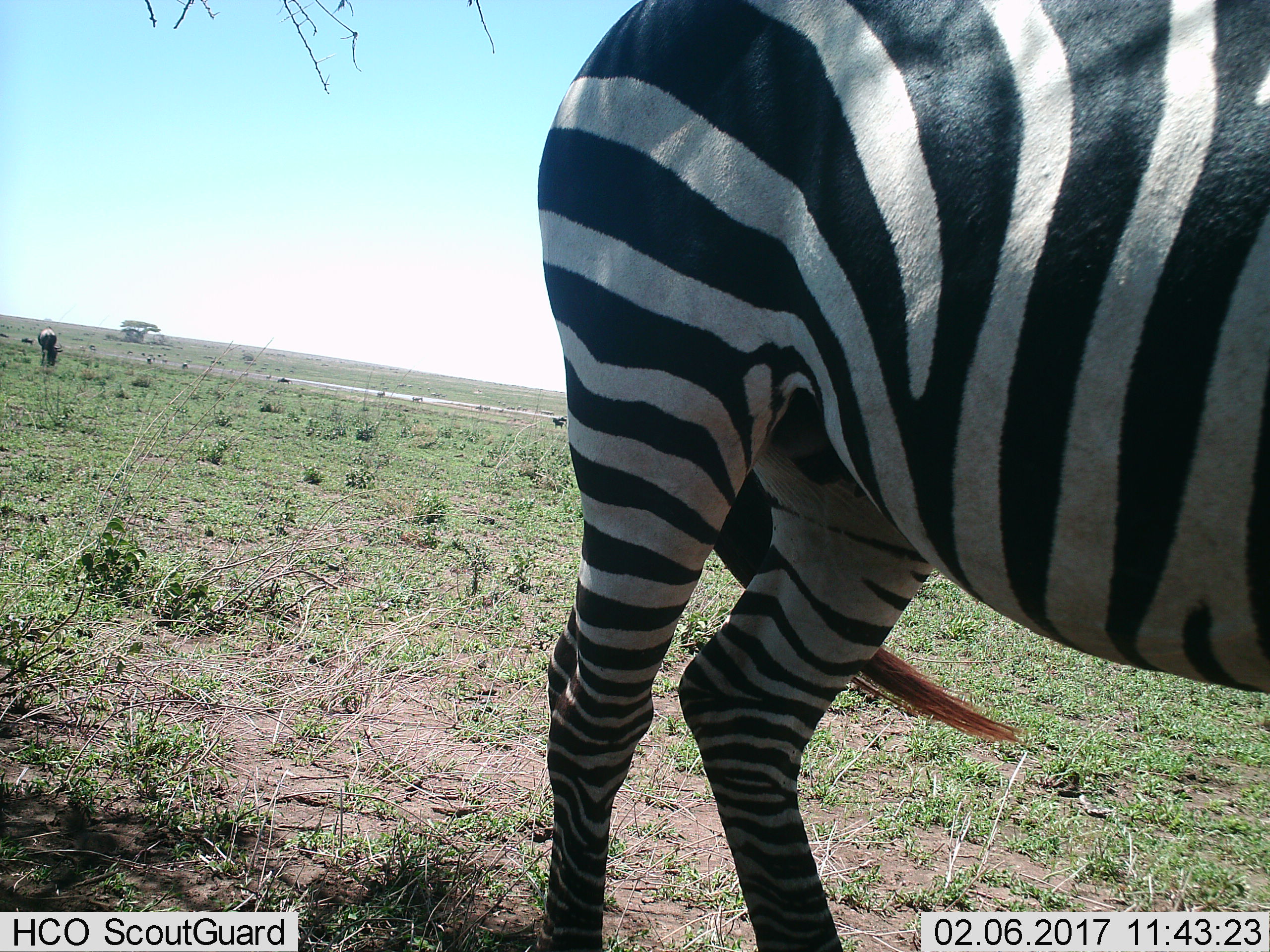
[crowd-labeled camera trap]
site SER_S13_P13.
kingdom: Animalia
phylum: Chordata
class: Mammalia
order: Perissodactyla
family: Equidae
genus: Equus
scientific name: Equus quagga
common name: plains zebra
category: zebraplains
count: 2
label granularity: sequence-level